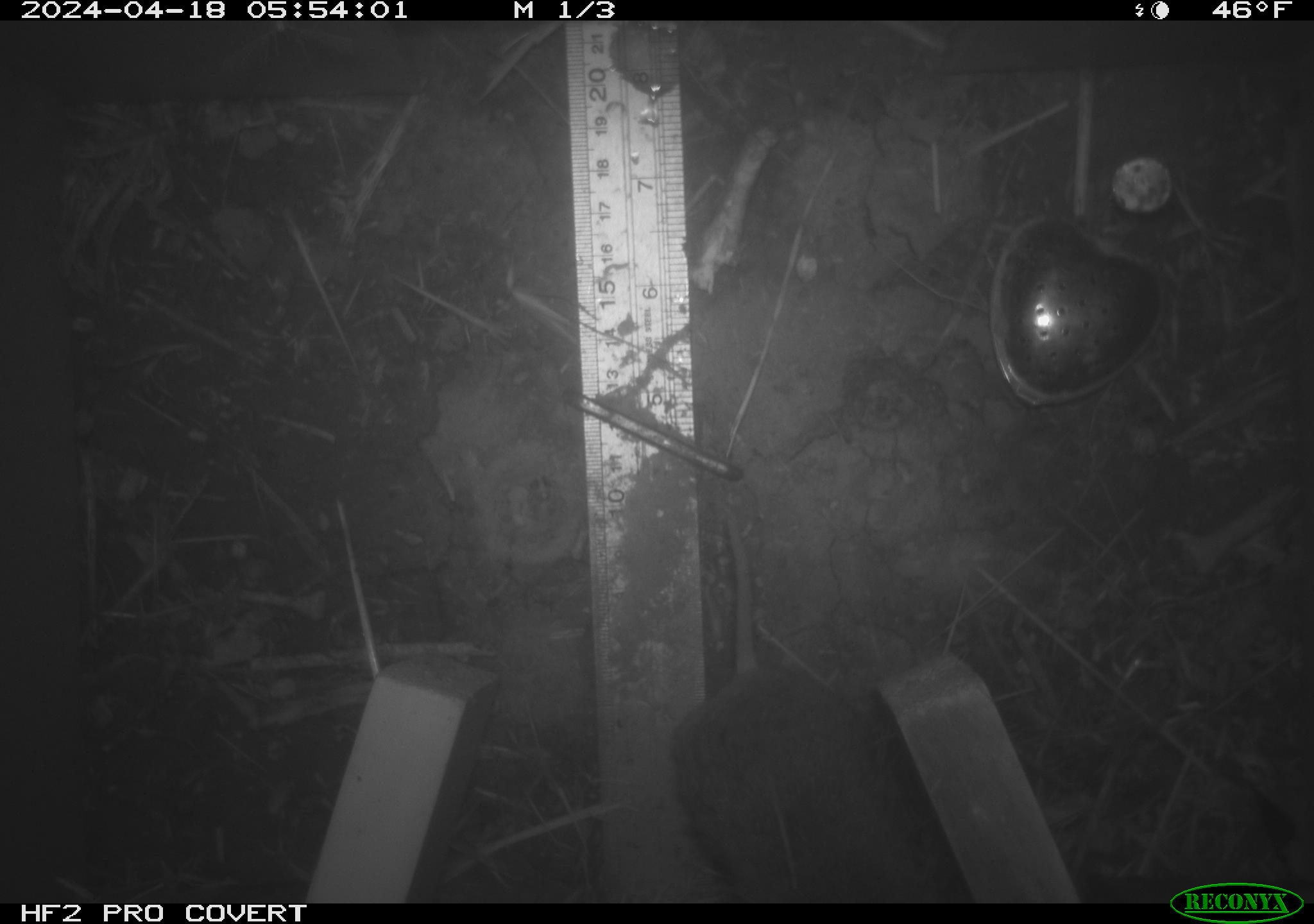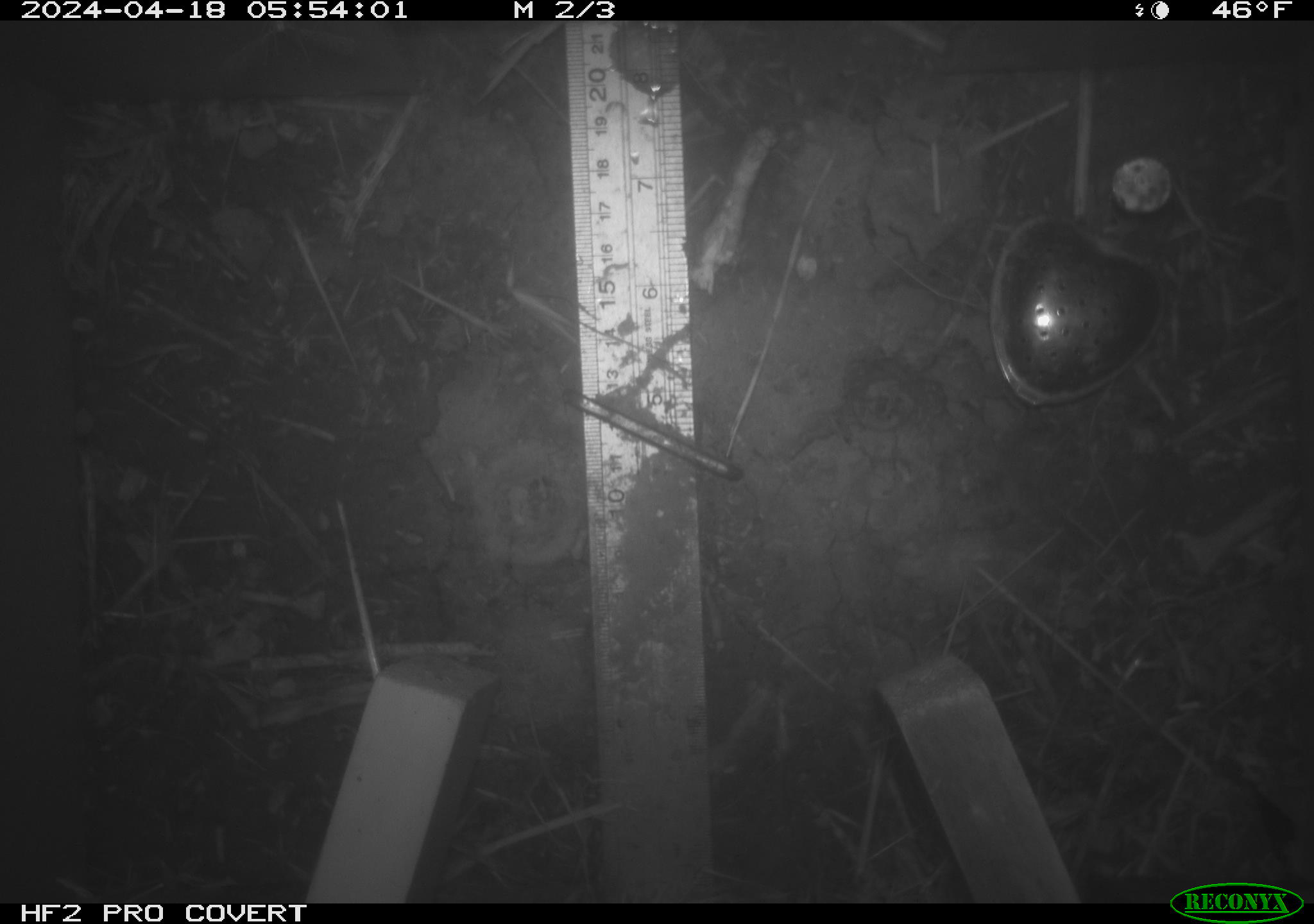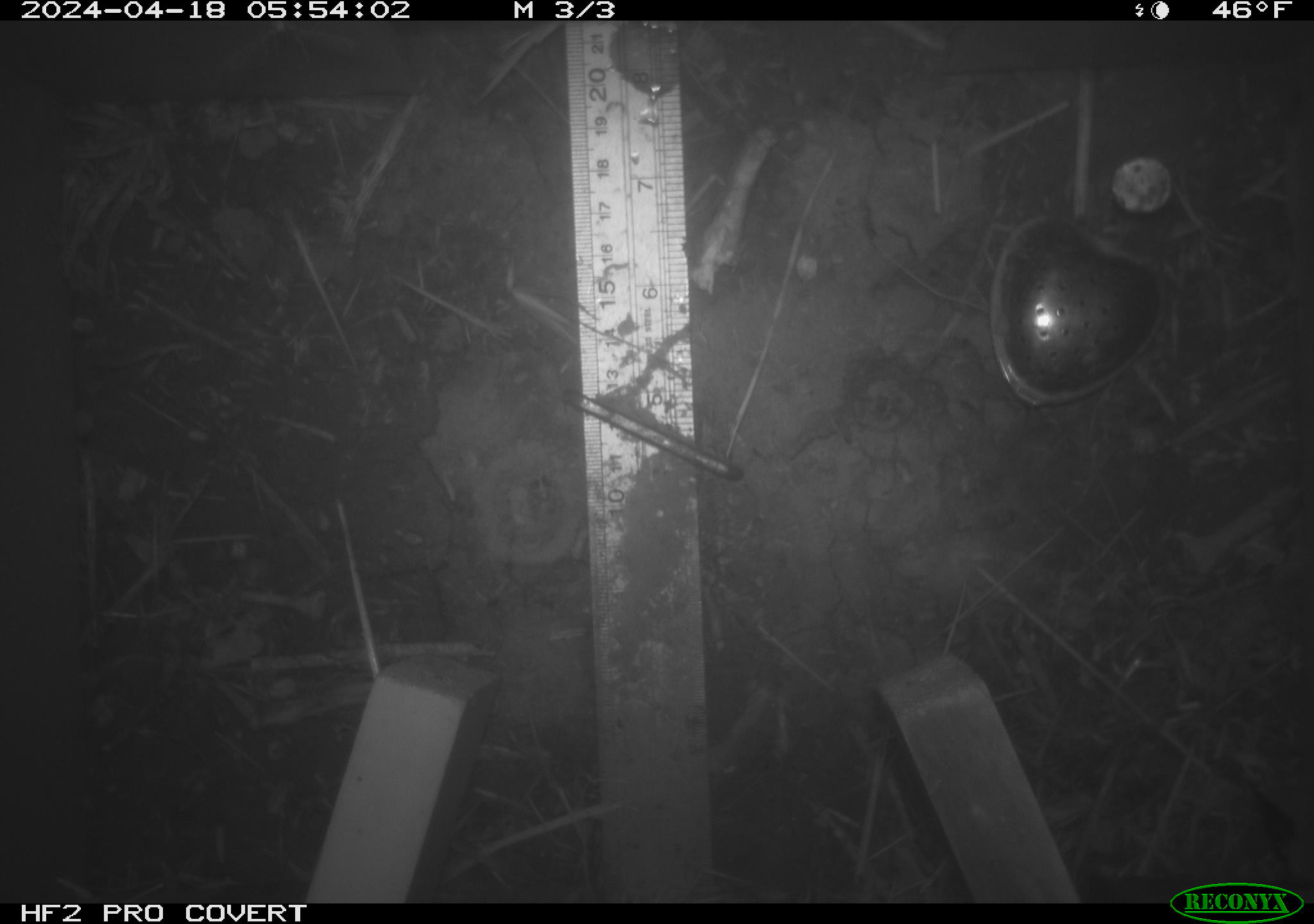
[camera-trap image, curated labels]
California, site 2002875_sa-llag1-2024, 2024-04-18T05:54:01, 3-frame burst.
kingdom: Animalia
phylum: Chordata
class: Mammalia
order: Rodentia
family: Cricetidae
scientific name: Arvicolinae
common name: voles, lemmings, and muskrats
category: arvicolinae subfamily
Arvicolinae subfamily (voles, lemmings, and muskrats) (Arvicolinae).